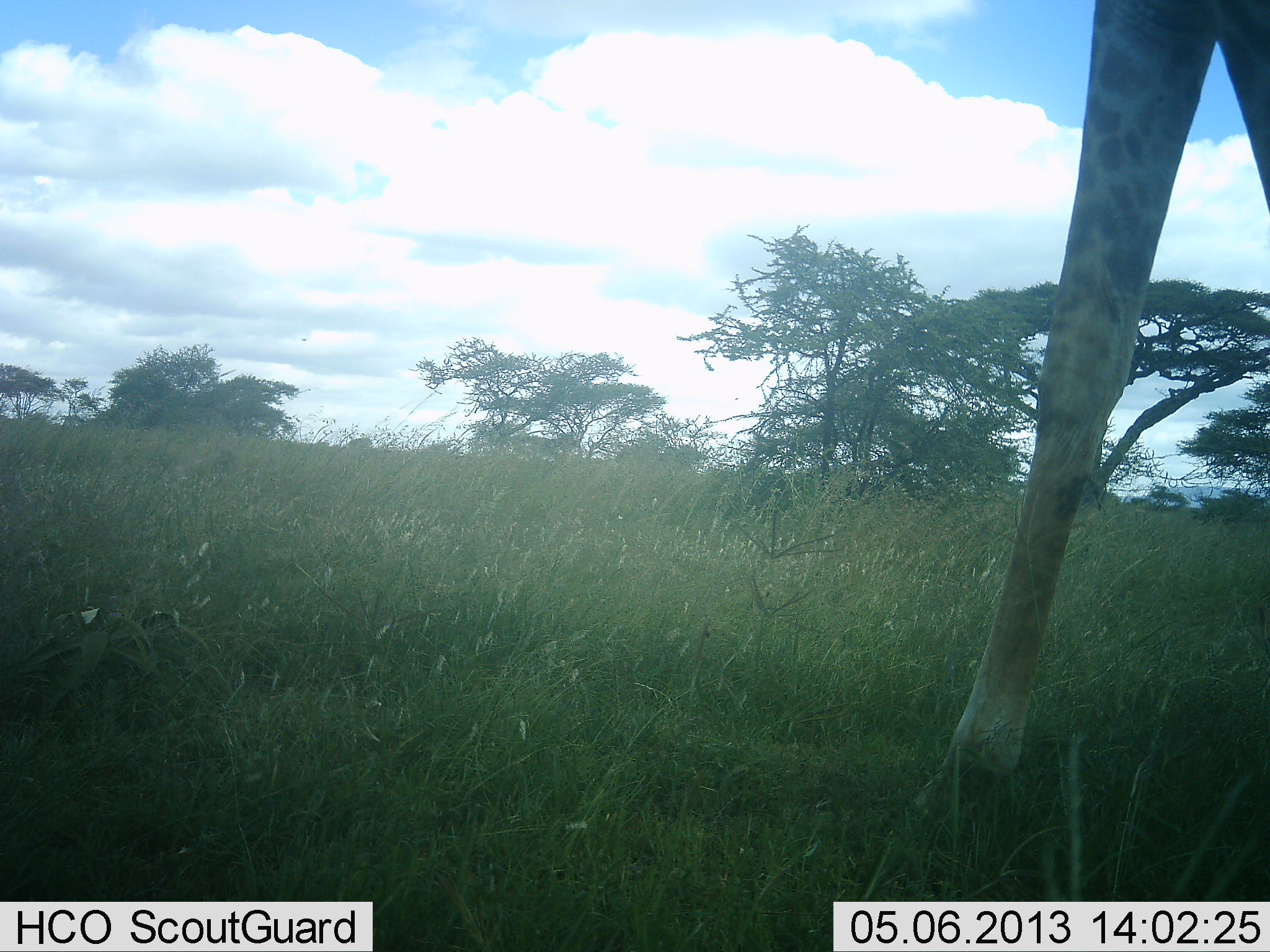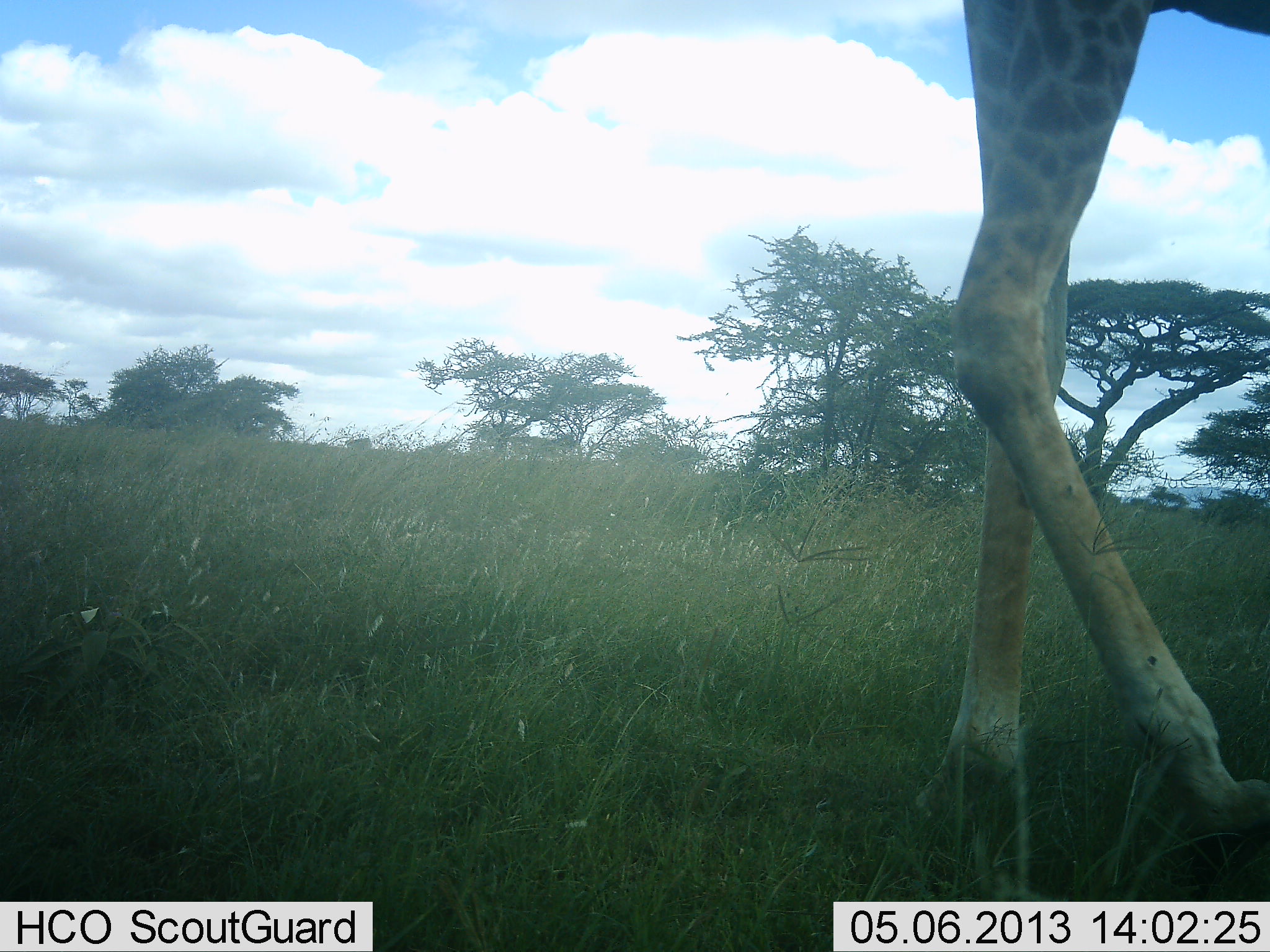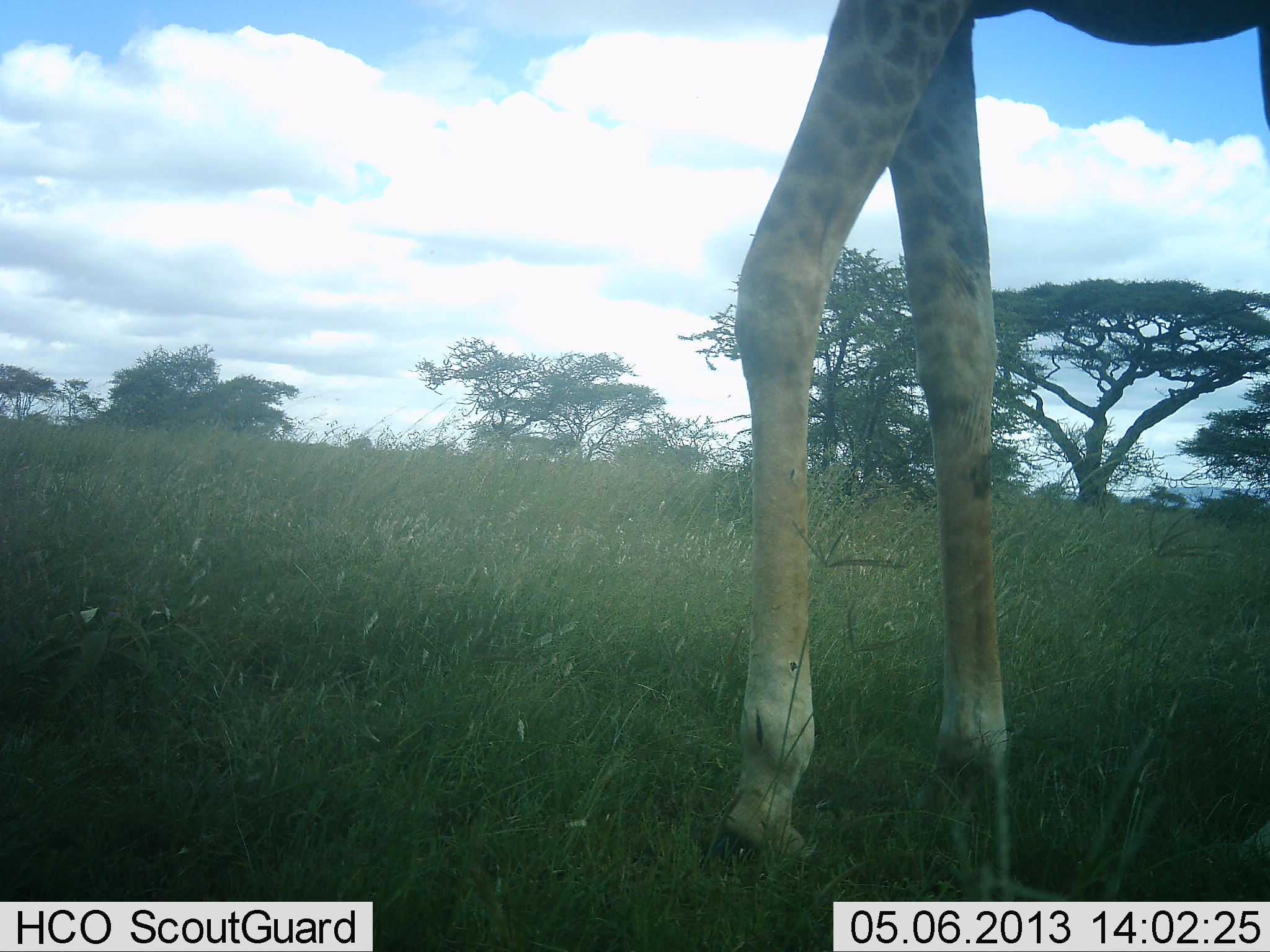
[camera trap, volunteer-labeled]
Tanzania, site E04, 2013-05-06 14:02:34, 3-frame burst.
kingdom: Animalia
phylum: Chordata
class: Mammalia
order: Artiodactyla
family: Giraffidae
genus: Giraffa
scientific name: Giraffa camelopardalis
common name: giraffe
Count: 1.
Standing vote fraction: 7%.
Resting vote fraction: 0%.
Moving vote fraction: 97%.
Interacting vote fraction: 0%.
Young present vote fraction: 0%.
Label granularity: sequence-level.